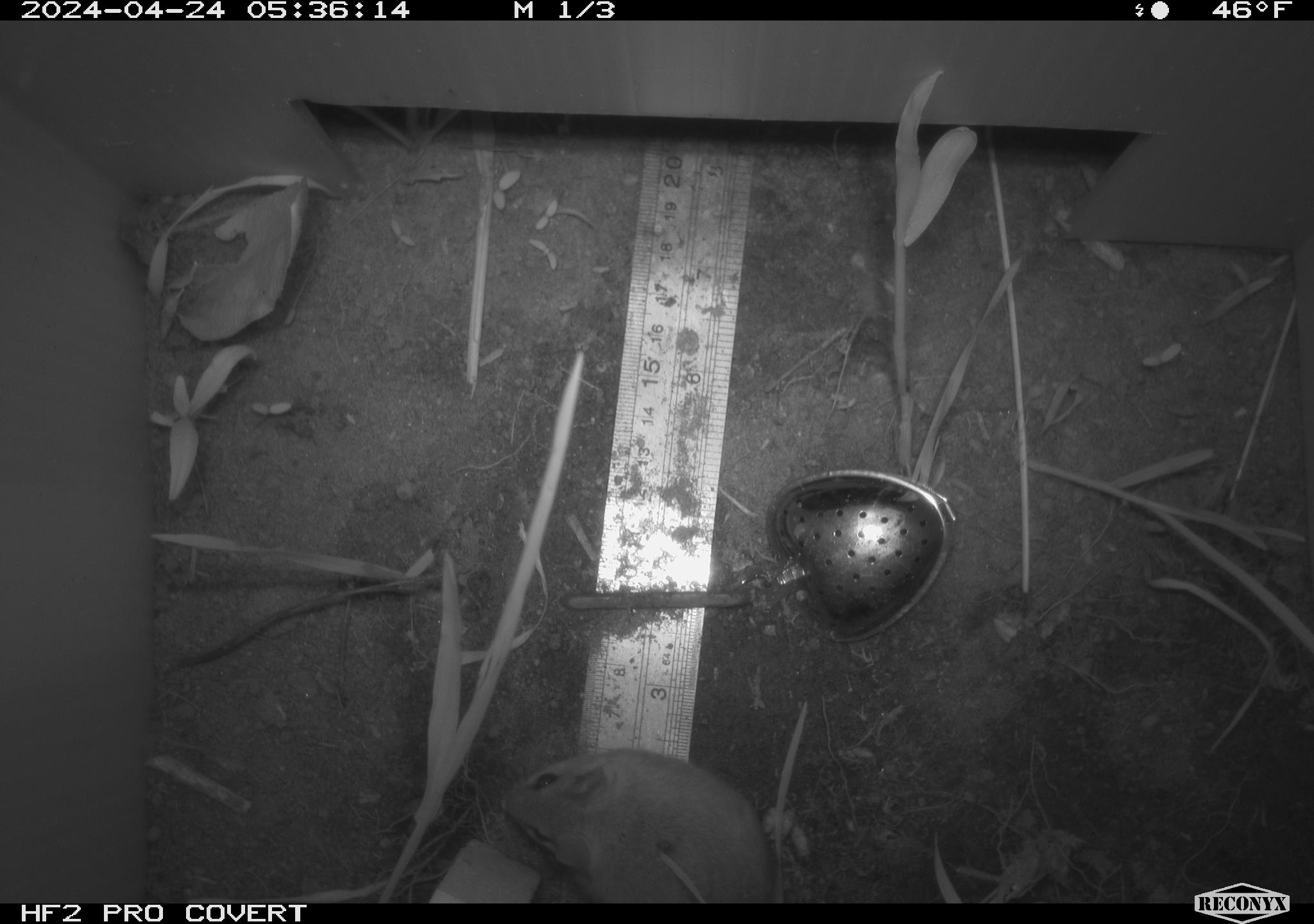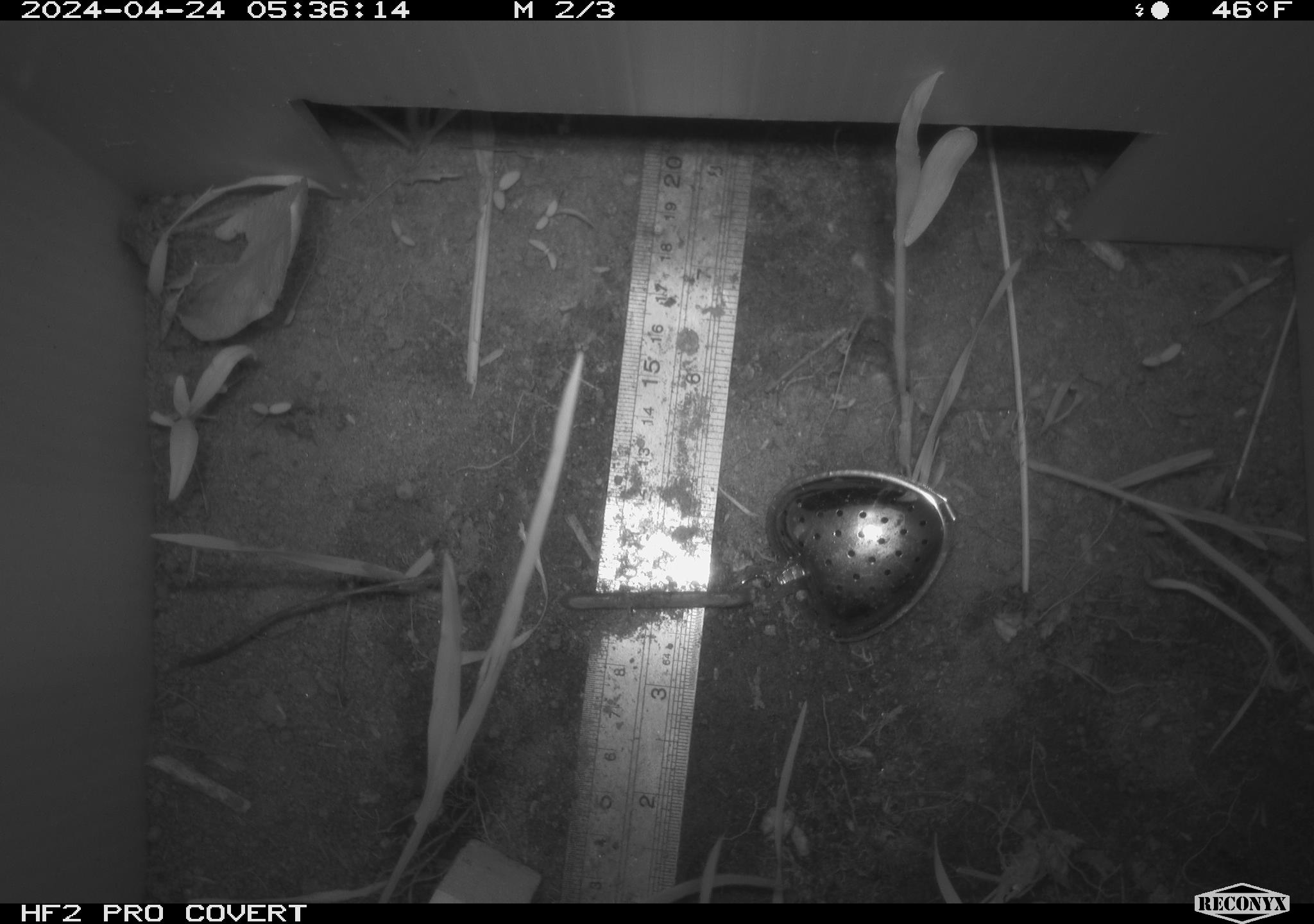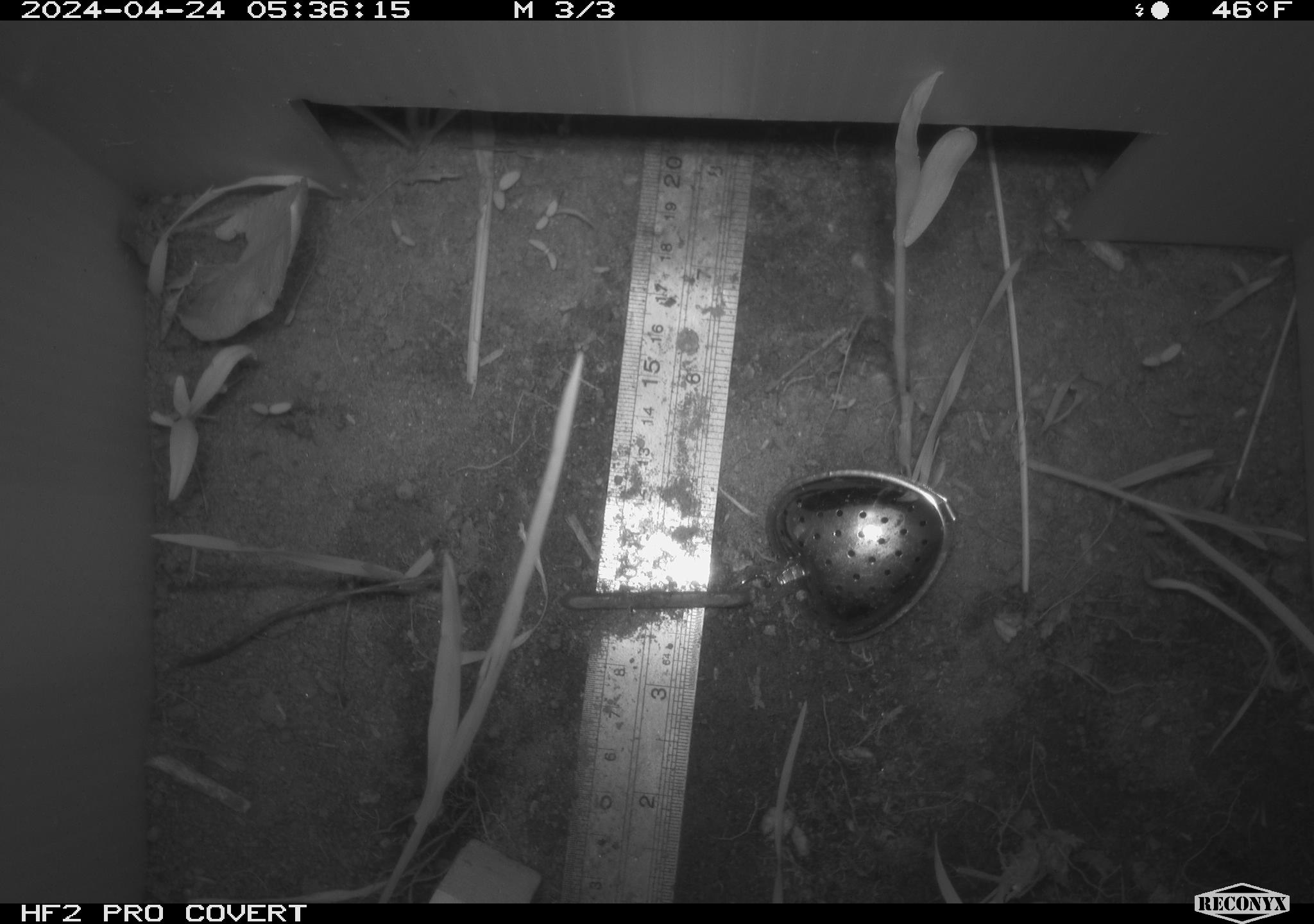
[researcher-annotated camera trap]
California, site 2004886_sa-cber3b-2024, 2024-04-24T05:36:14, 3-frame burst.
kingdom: Animalia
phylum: Chordata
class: Mammalia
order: Rodentia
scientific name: Rodentia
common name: mouse species